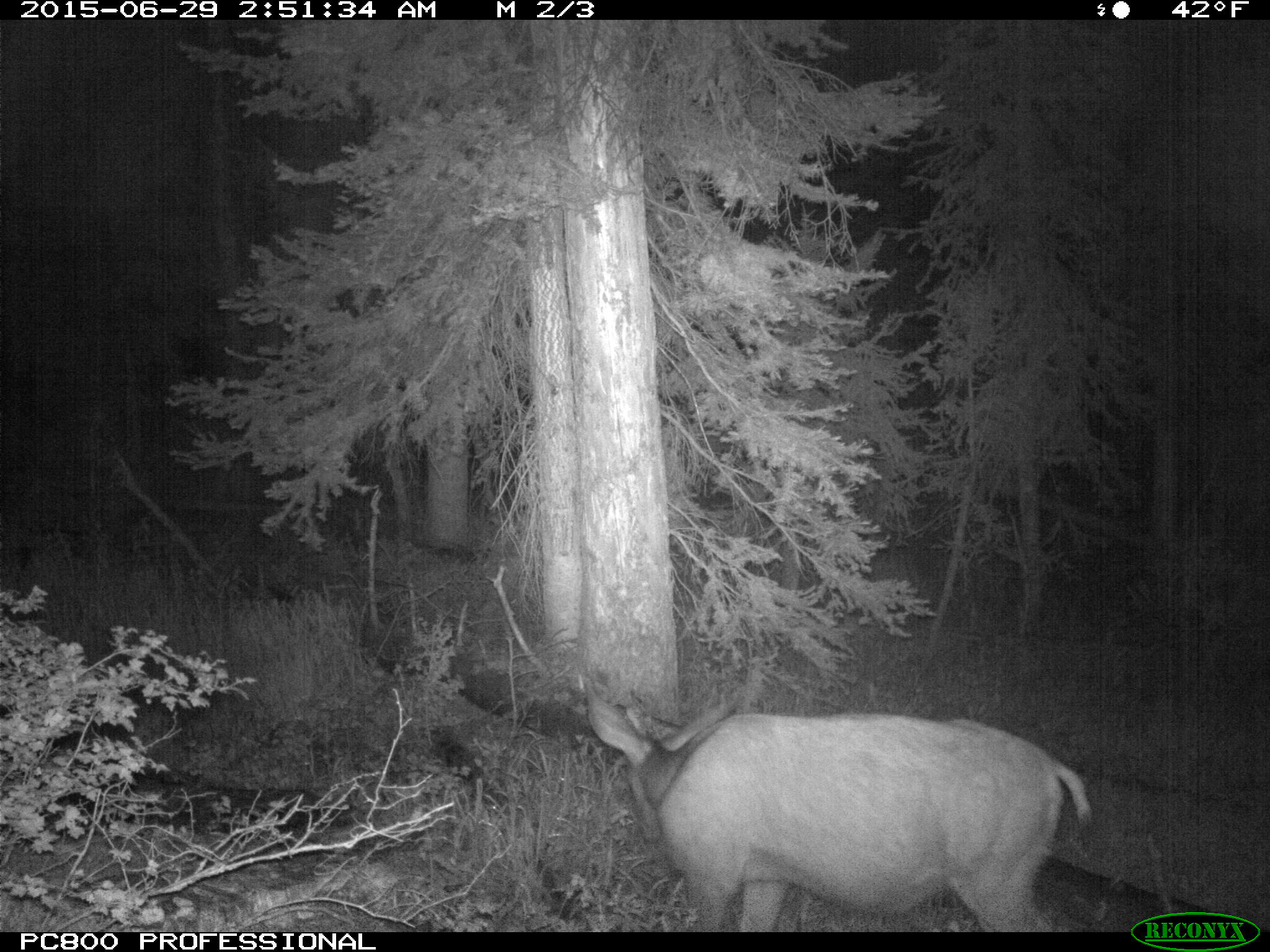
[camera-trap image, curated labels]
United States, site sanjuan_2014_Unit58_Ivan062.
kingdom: Animalia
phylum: Chordata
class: Mammalia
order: Artiodactyla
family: Cervidae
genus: Odocoileus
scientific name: Odocoileus hemionus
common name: mule deer